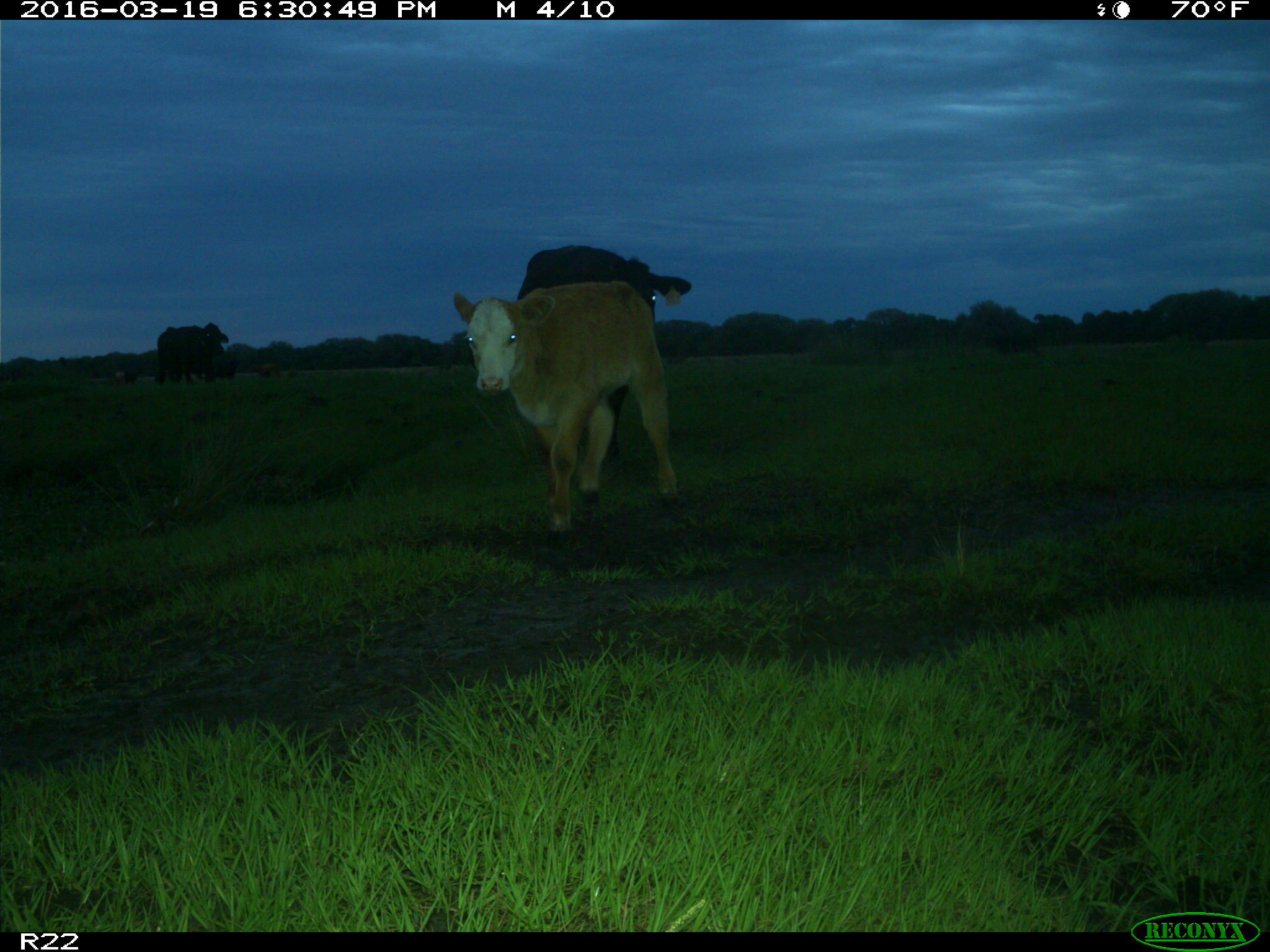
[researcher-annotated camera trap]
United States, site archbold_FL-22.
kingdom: Animalia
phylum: Chordata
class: Mammalia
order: Artiodactyla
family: Bovidae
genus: Bos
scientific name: Bos taurus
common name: domestic cow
Bos taurus (domestic cow).